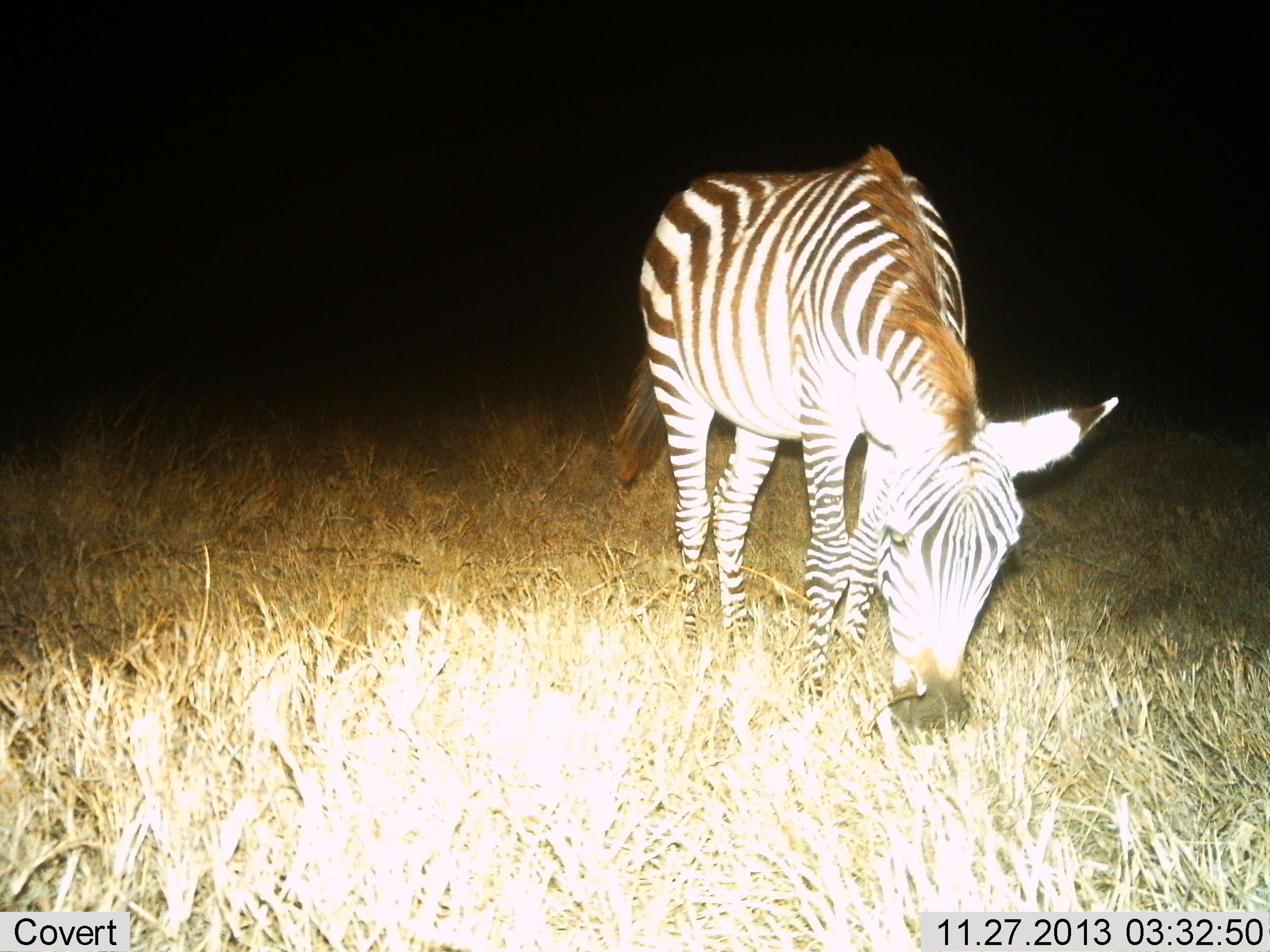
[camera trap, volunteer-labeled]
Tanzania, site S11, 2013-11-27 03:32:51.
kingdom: Animalia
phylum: Chordata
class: Mammalia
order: Perissodactyla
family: Equidae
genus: Equus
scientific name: Equus quagga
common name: plains zebra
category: zebra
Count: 1.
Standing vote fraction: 10%.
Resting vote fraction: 0%.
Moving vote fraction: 0%.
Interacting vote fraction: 0%.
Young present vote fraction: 0%.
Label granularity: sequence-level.